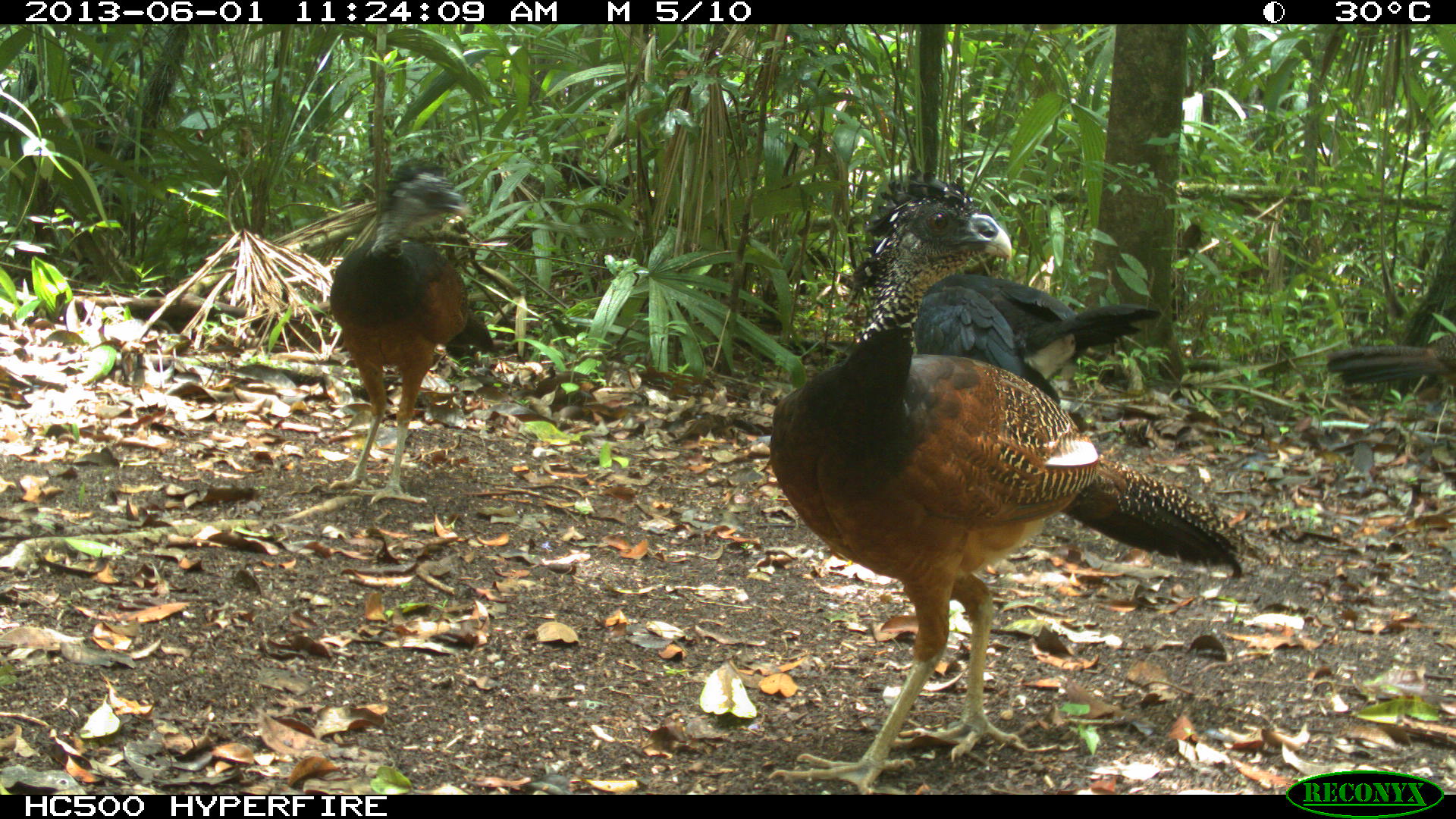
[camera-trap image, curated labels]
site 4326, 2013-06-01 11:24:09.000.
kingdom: Animalia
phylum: Chordata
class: Aves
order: Galliformes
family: Cracidae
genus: Crax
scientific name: Crax rubra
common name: great curassow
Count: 4.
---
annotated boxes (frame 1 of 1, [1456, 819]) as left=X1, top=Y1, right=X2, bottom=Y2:
crax rubra: left=765, top=164, right=1259, bottom=792; left=327, top=155, right=496, bottom=504; left=843, top=248, right=1163, bottom=403; left=1326, top=330, right=1456, bottom=411